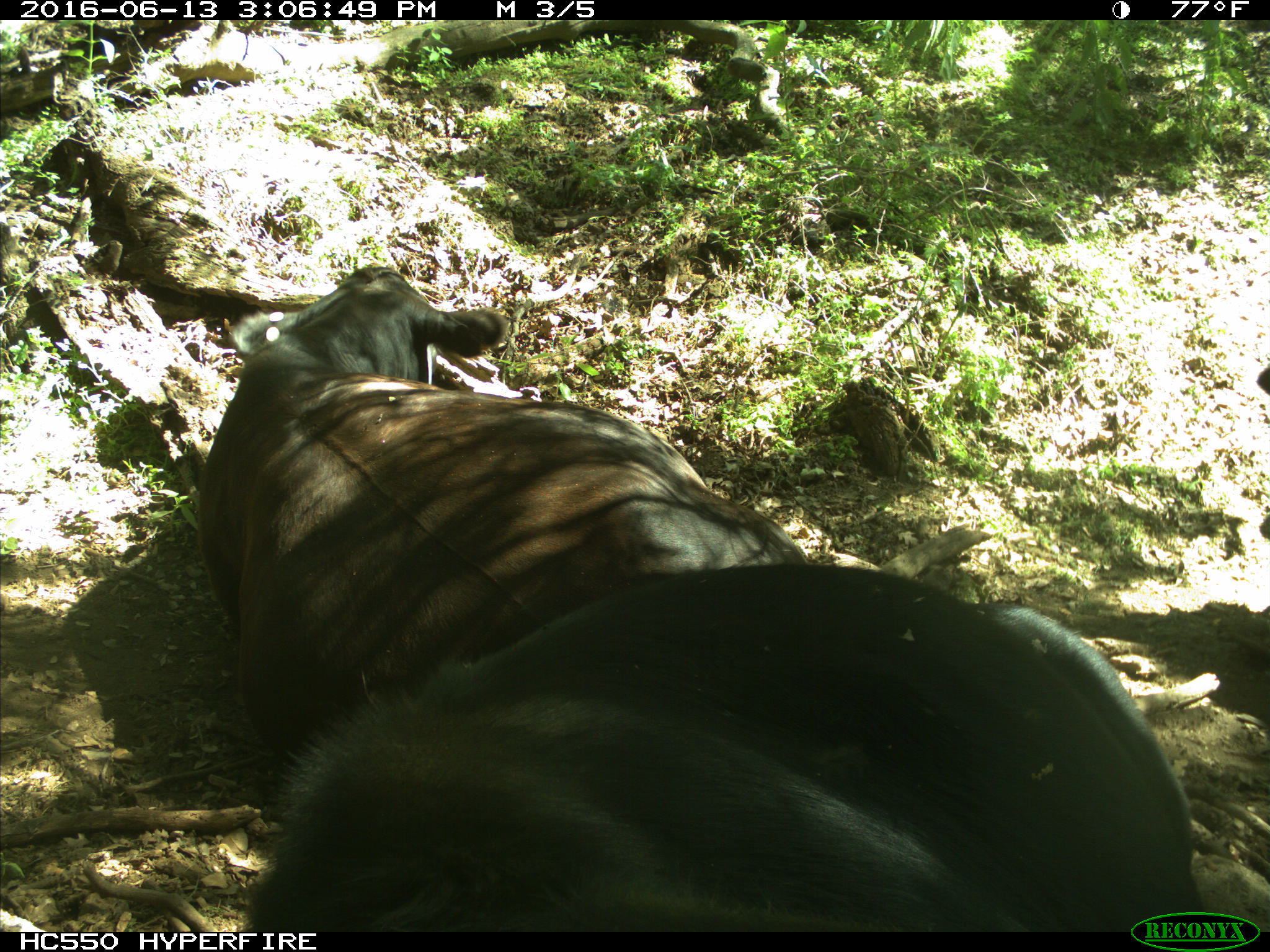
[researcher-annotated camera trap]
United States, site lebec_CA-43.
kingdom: Animalia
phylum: Chordata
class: Mammalia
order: Artiodactyla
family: Bovidae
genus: Bos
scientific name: Bos taurus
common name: domestic cow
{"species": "Bos taurus (domestic cow)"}